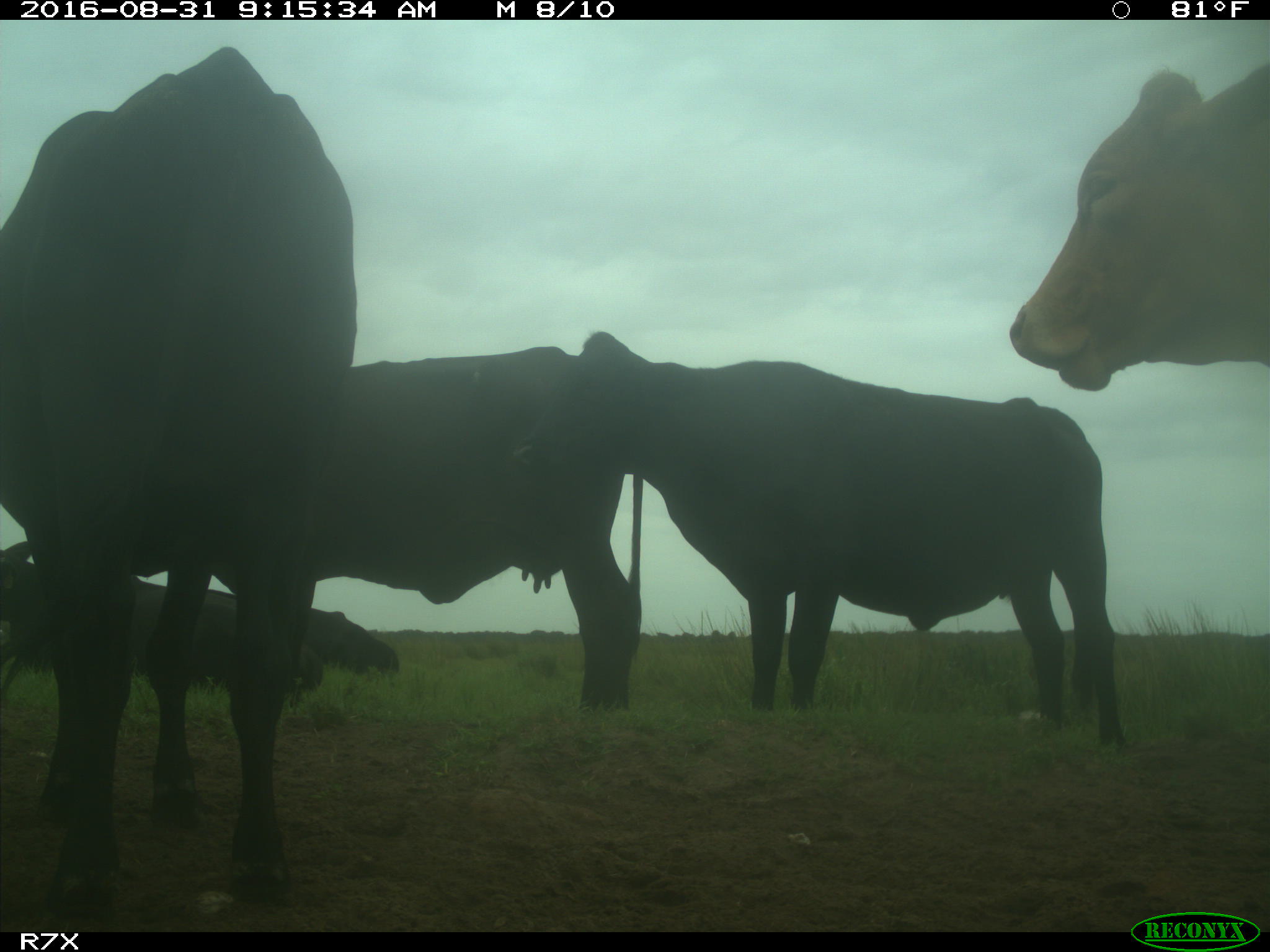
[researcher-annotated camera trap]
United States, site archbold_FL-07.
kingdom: Animalia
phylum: Chordata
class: Mammalia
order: Artiodactyla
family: Bovidae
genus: Bos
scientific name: Bos taurus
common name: domestic cow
Bos taurus (domestic cow).